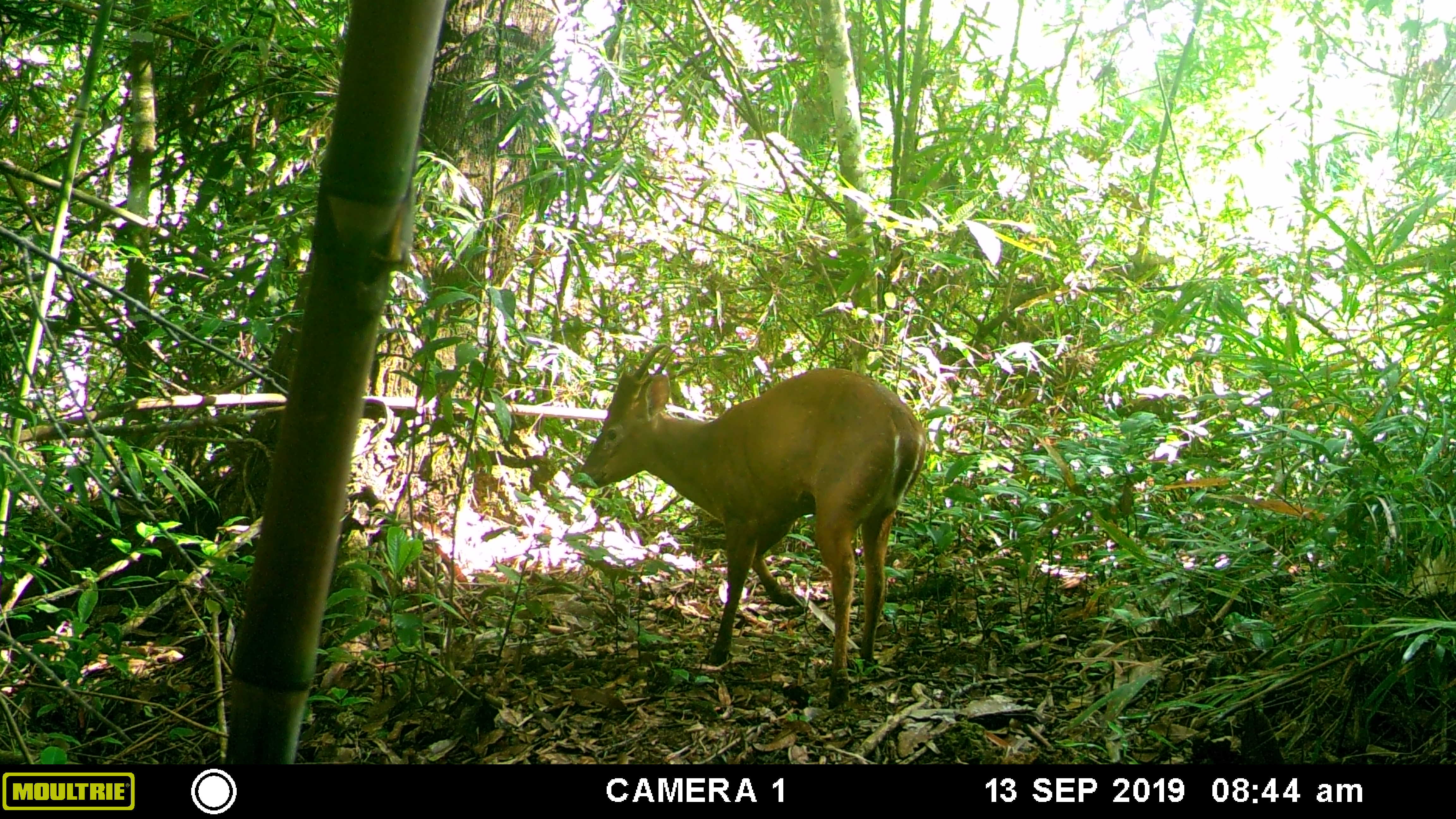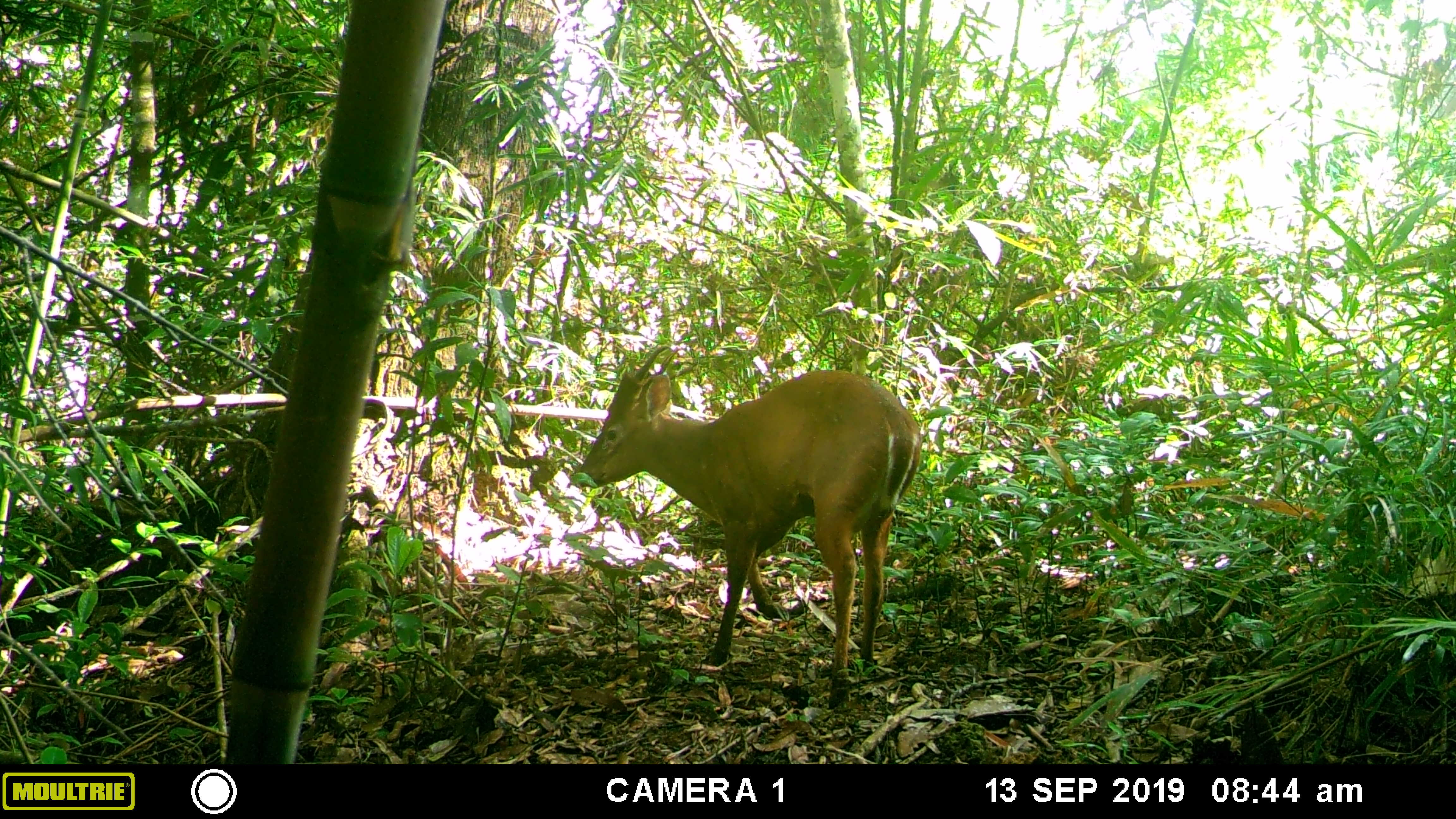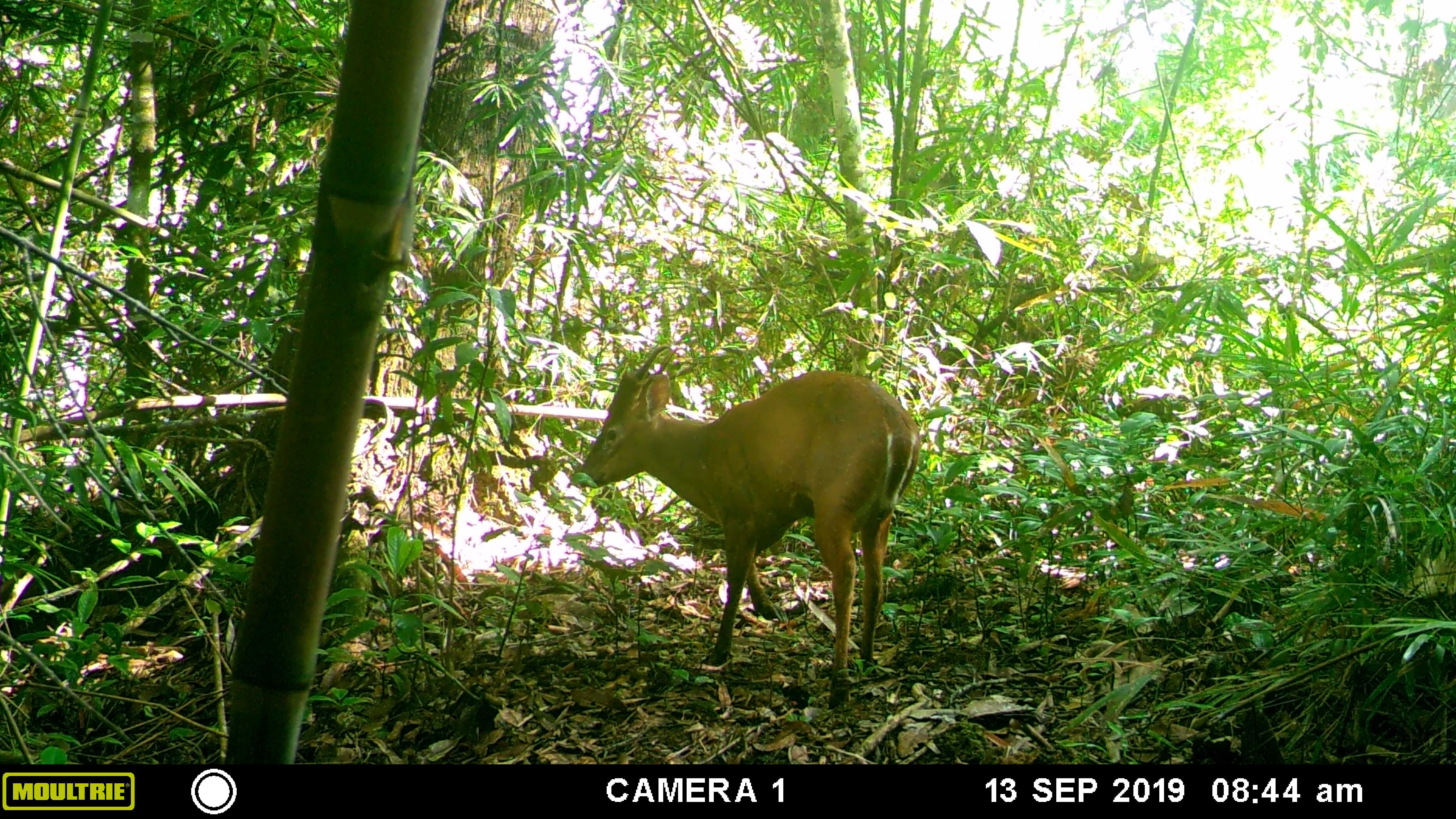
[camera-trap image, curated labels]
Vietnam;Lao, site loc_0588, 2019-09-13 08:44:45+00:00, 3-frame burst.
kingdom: Animalia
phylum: Chordata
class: Mammalia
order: Artiodactyla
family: Cervidae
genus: Muntiacus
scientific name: Muntiacus muntjak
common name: red muntjac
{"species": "red muntjac (Muntiacus muntjak)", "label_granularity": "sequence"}